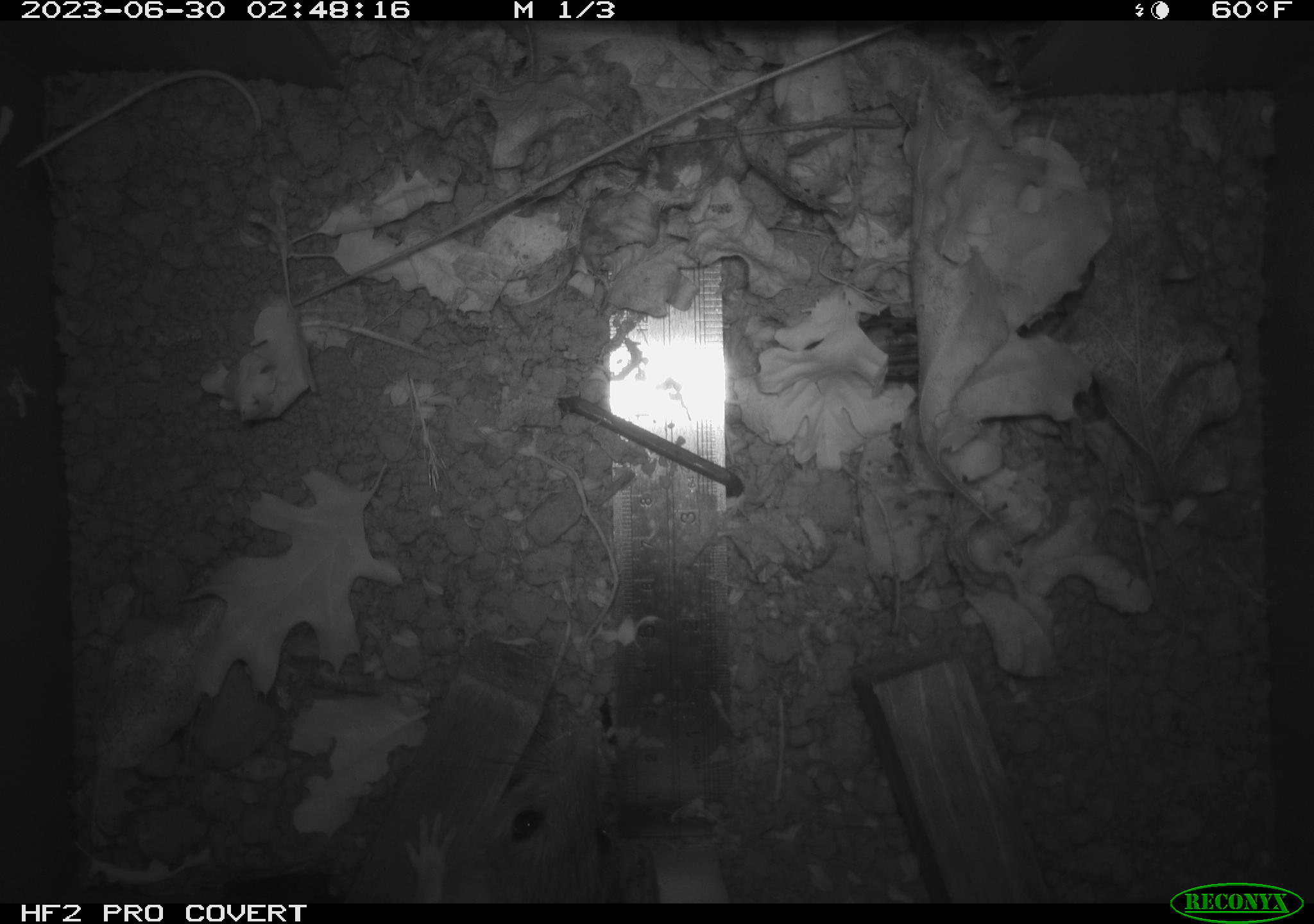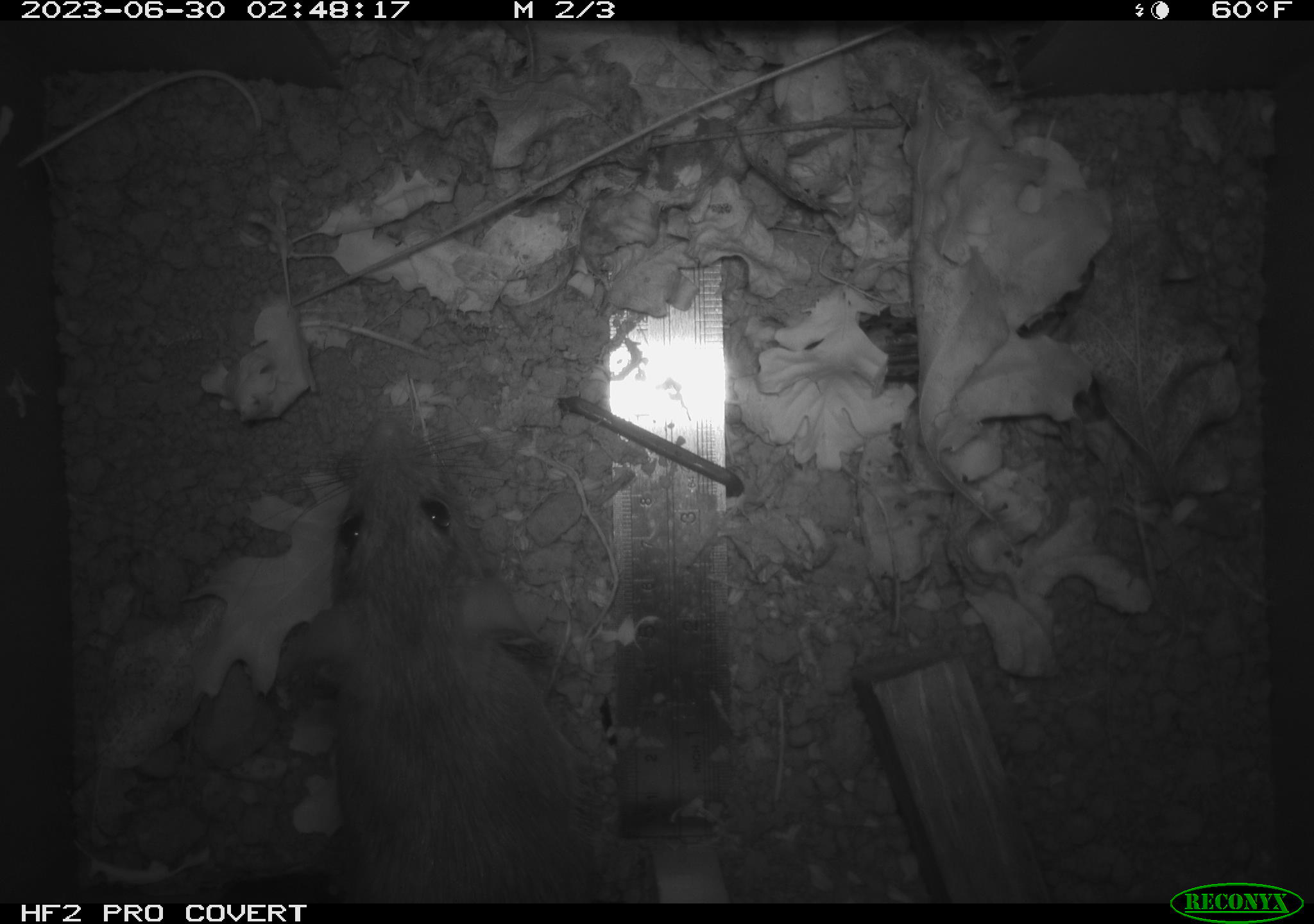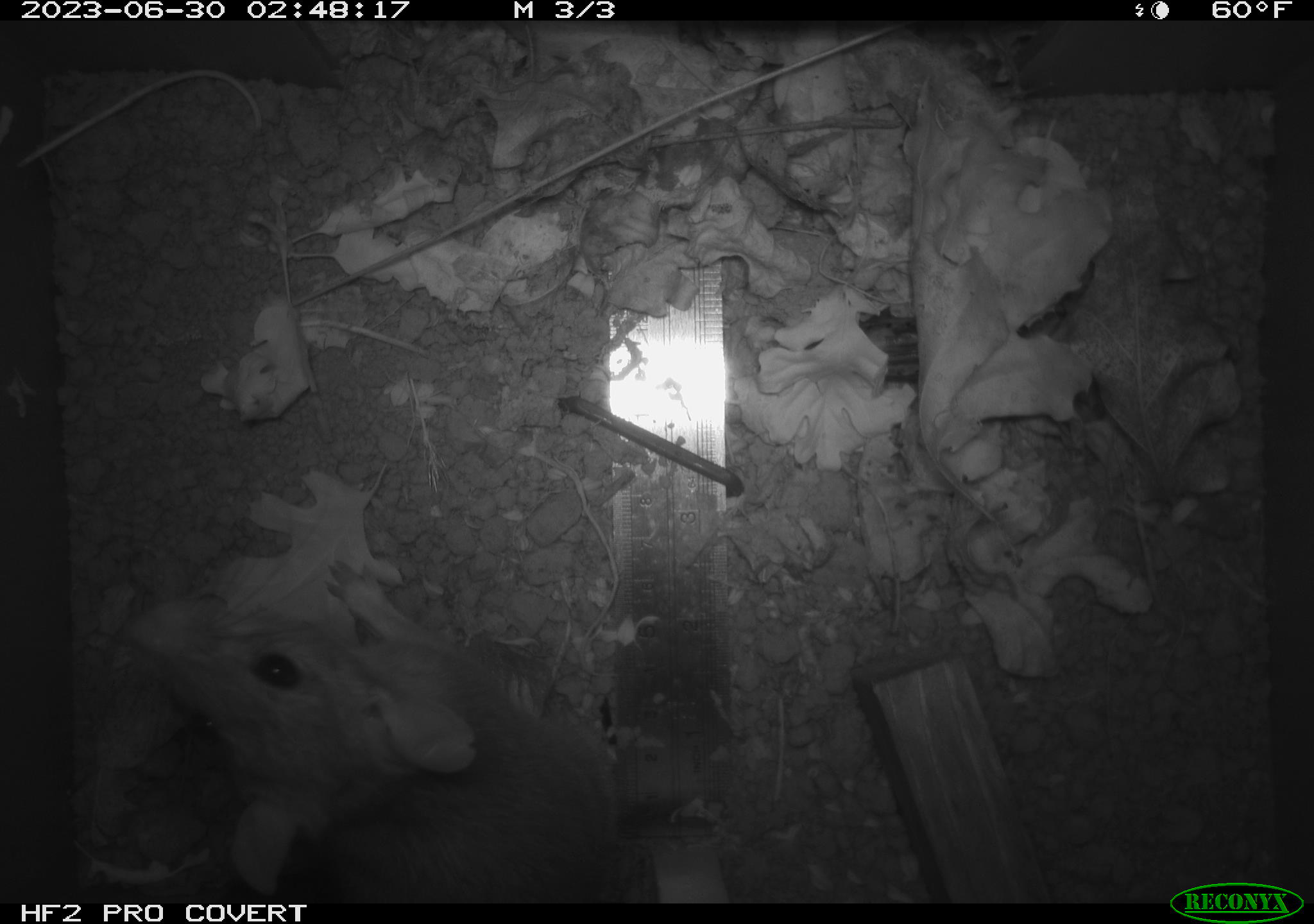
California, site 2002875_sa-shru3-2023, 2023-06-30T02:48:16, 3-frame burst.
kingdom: Animalia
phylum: Chordata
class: Mammalia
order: Rodentia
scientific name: Rodentia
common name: mouse species